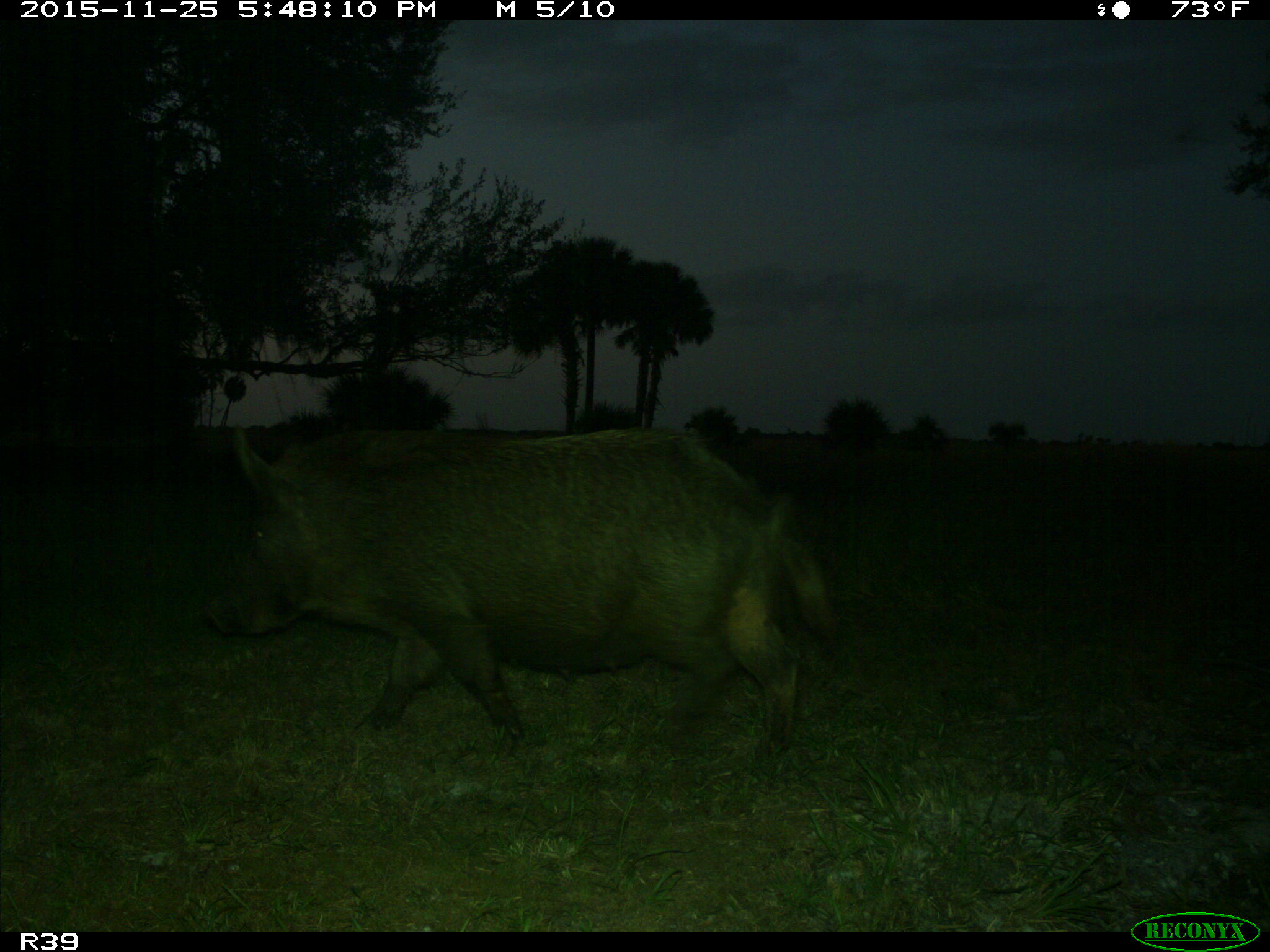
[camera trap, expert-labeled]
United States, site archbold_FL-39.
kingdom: Animalia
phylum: Chordata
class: Mammalia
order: Artiodactyla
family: Suidae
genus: Sus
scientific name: Sus scrofa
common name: wild boar